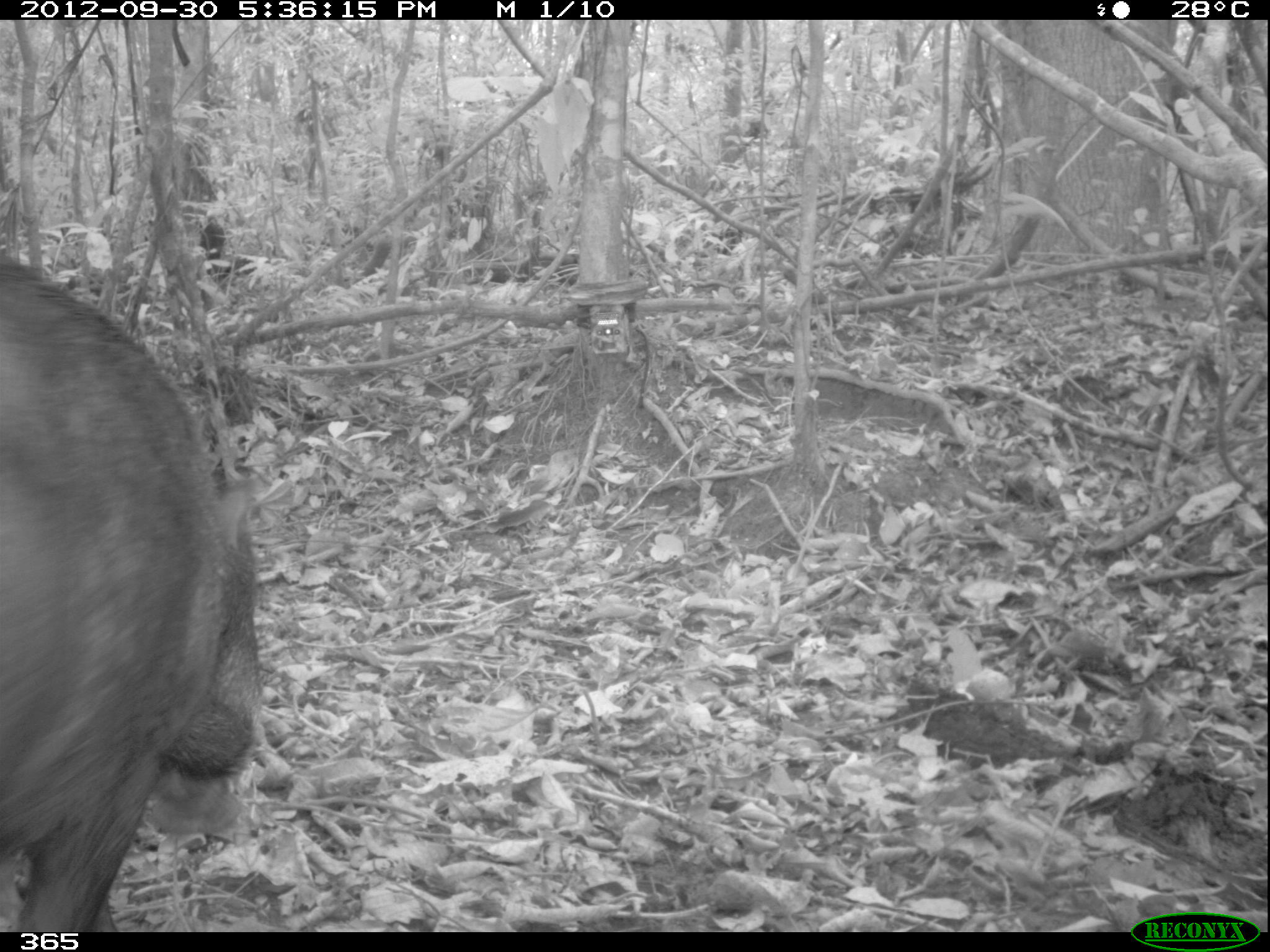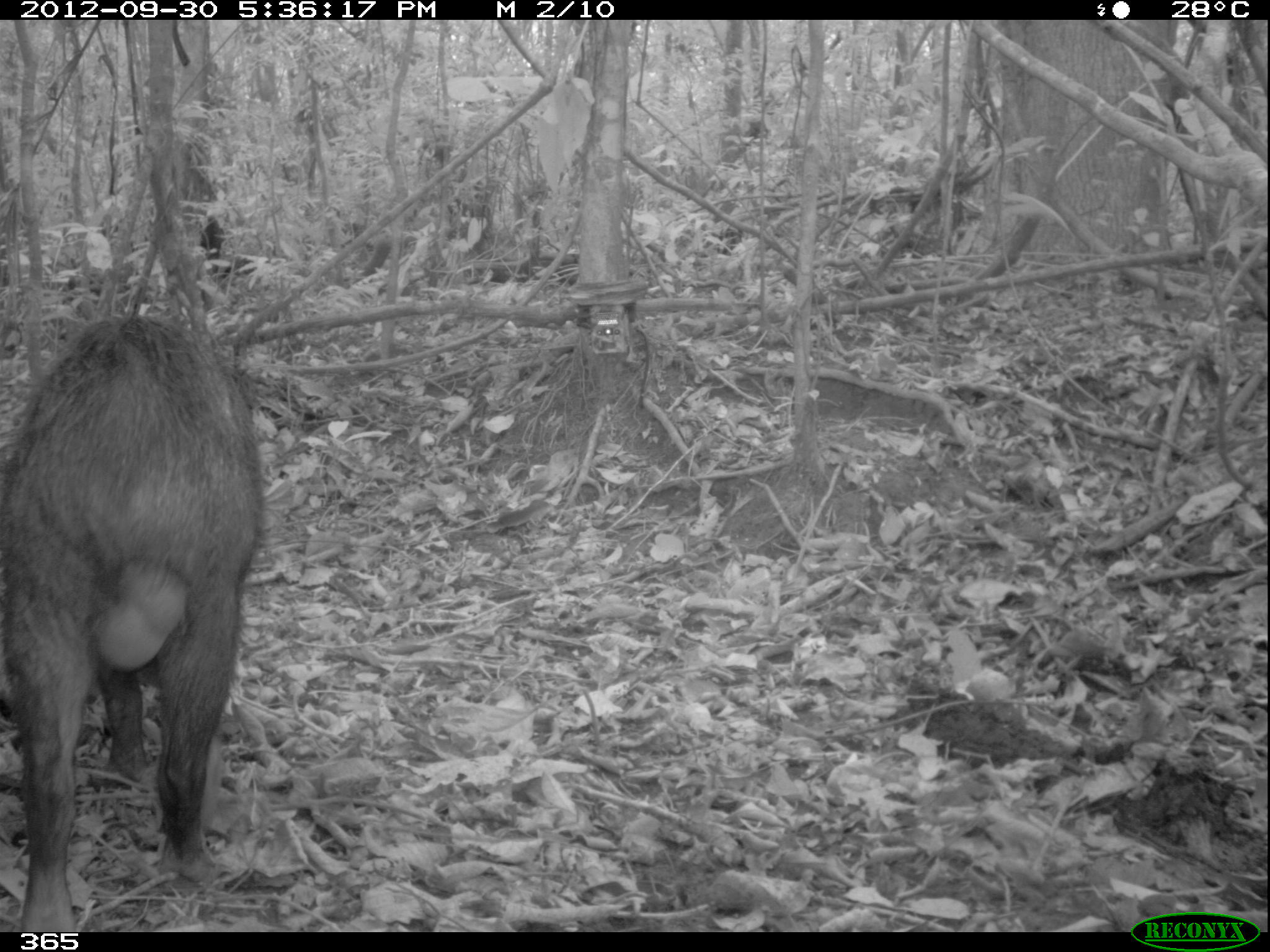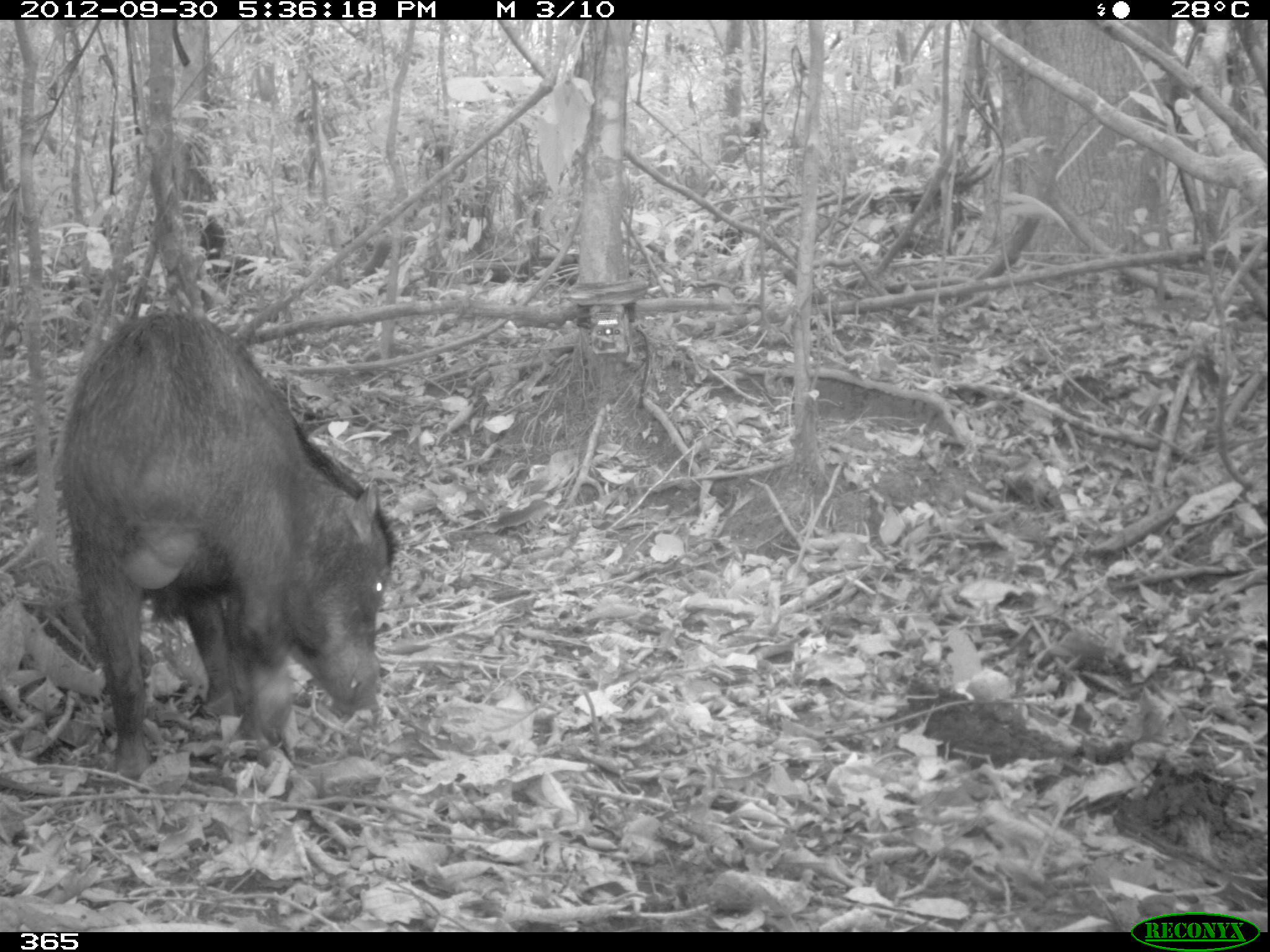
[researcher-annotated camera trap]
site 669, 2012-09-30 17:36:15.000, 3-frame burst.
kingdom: Animalia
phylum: Chordata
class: Mammalia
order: Artiodactyla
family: Tayassuidae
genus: Tayassu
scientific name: Tayassu pecari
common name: white-lipped peccary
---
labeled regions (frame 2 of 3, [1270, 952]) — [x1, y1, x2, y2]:
tayassu pecari: [0, 311, 268, 932]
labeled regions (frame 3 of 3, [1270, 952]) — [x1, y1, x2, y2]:
tayassu pecari: [58, 308, 398, 775]